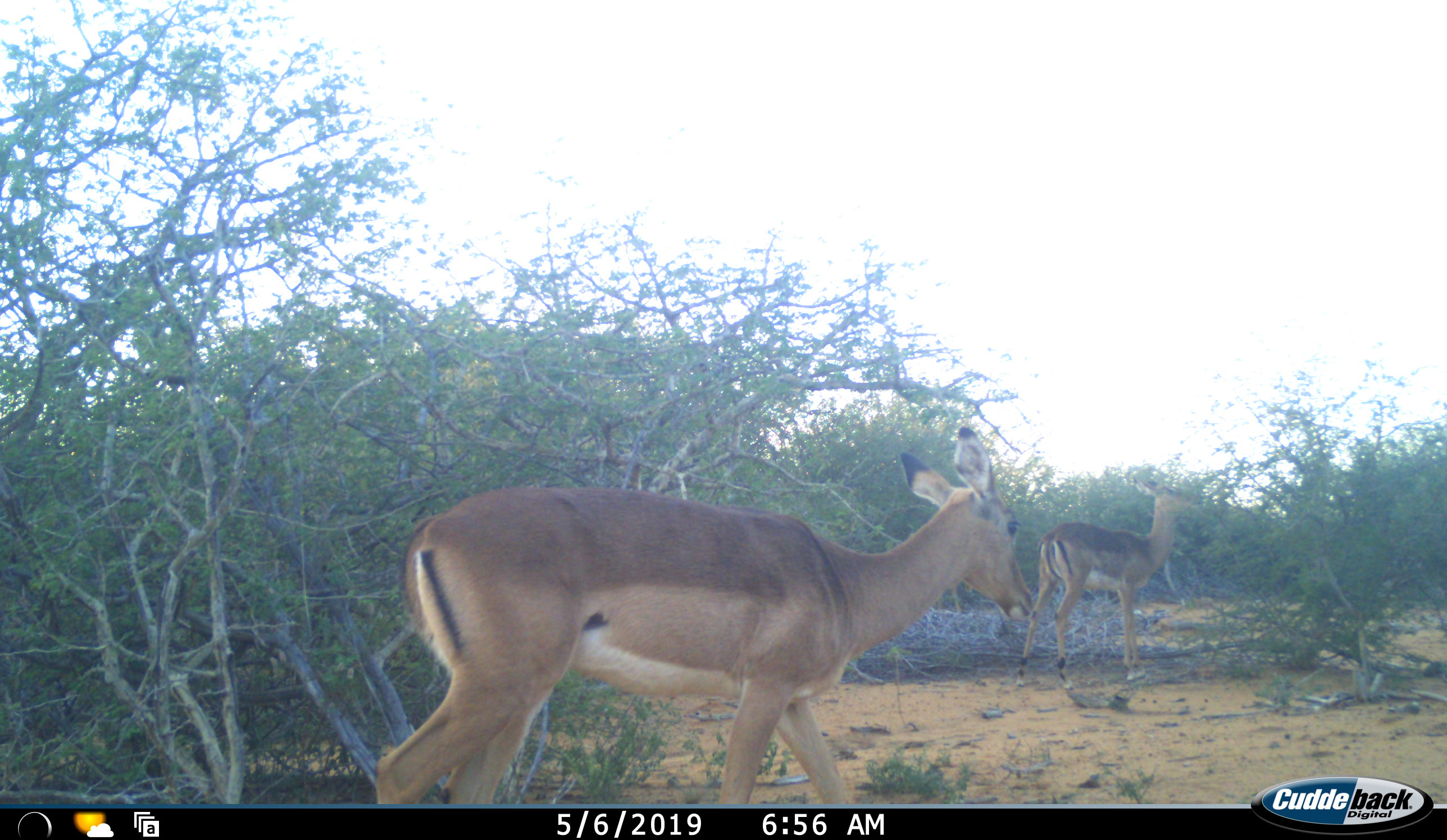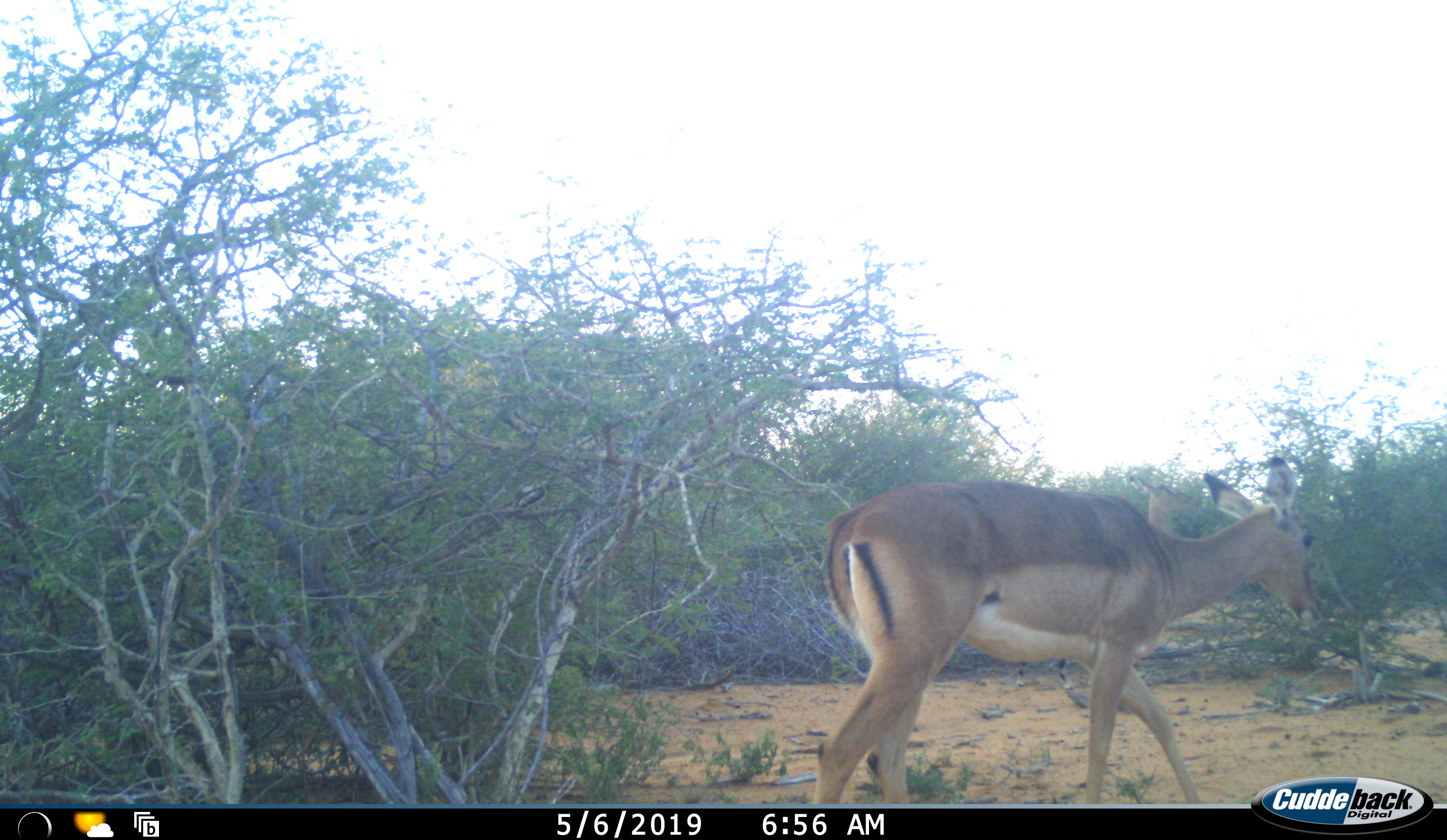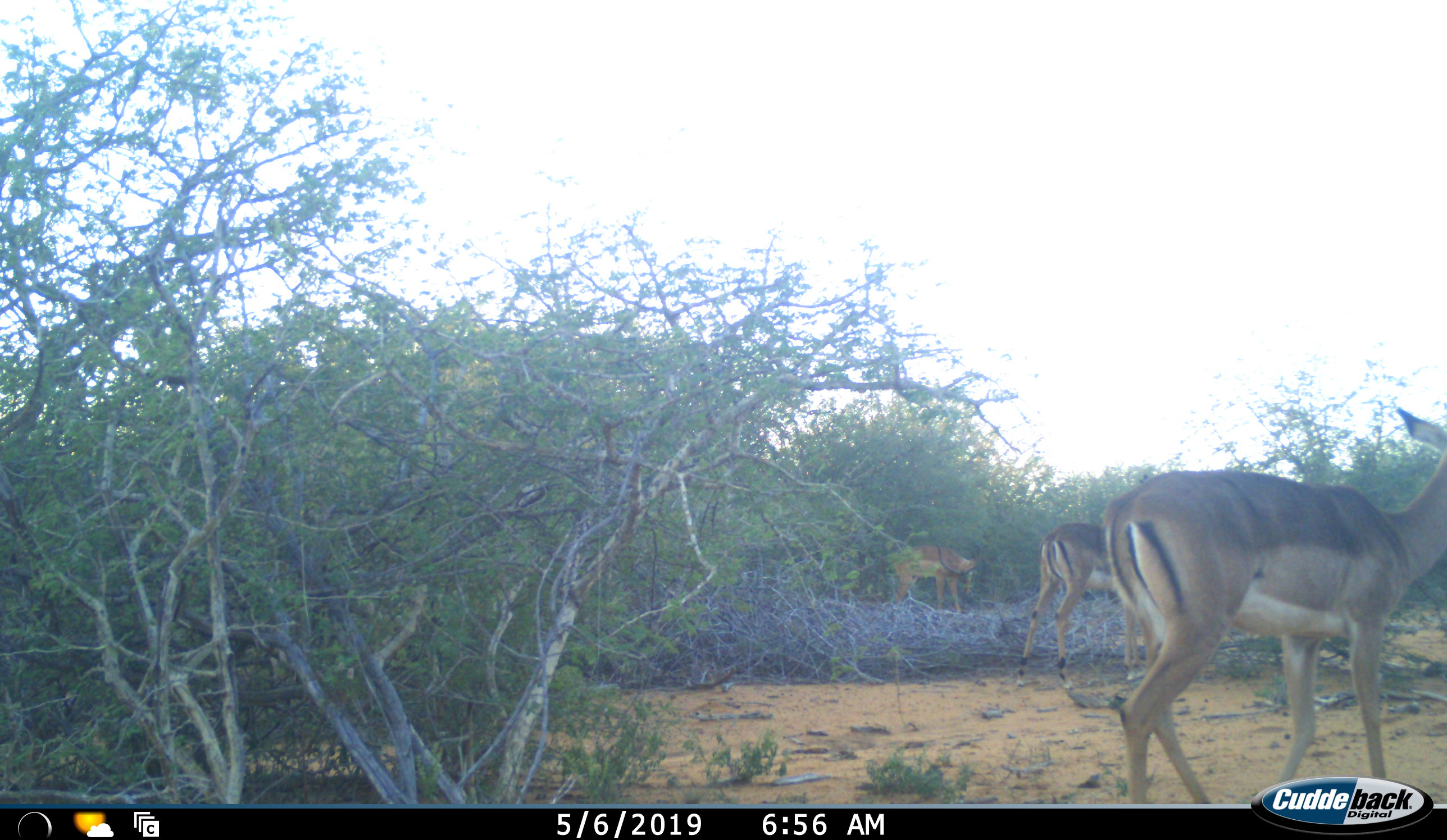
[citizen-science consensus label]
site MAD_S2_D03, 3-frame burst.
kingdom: Animalia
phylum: Chordata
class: Mammalia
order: Artiodactyla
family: Bovidae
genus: Aepyceros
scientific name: Aepyceros melampus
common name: impala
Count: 3.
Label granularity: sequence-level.